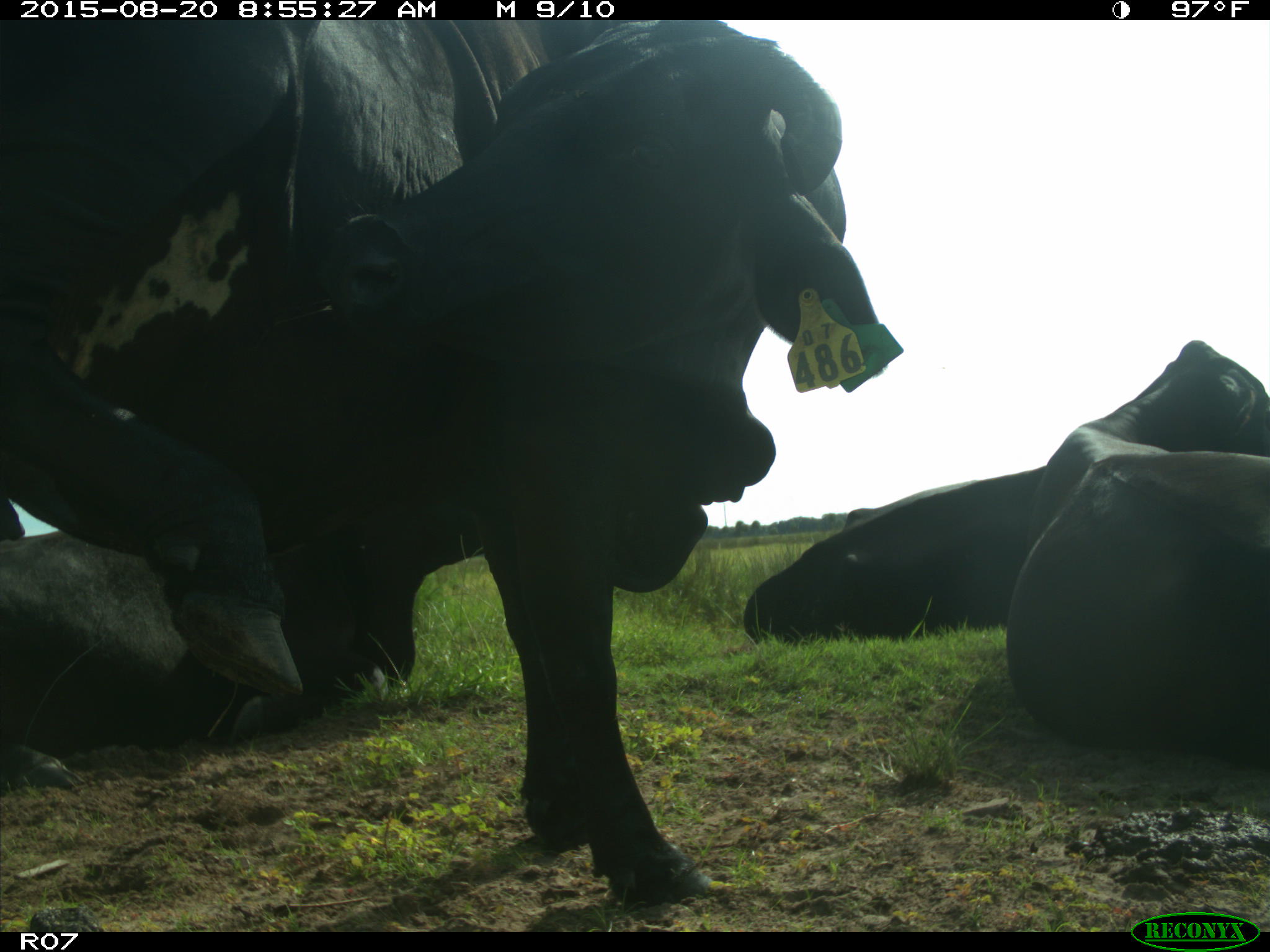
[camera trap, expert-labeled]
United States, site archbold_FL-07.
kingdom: Animalia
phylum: Chordata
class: Mammalia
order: Artiodactyla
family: Bovidae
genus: Bos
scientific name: Bos taurus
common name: domestic cow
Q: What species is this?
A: Bos taurus (domestic cow).